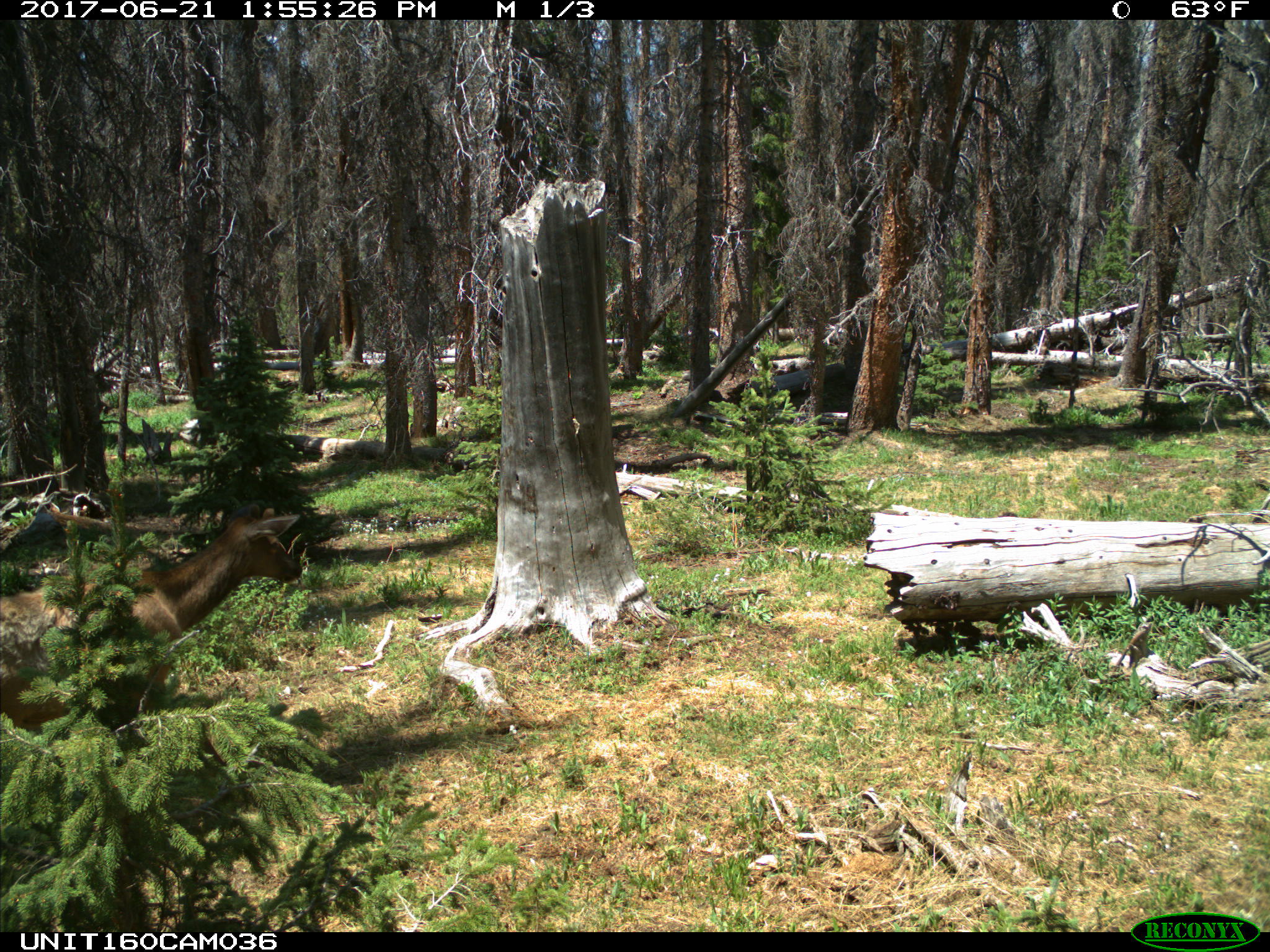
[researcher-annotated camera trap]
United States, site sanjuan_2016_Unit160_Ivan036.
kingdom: Animalia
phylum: Chordata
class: Mammalia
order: Artiodactyla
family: Cervidae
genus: Cervus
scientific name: Cervus elaphus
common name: red deer